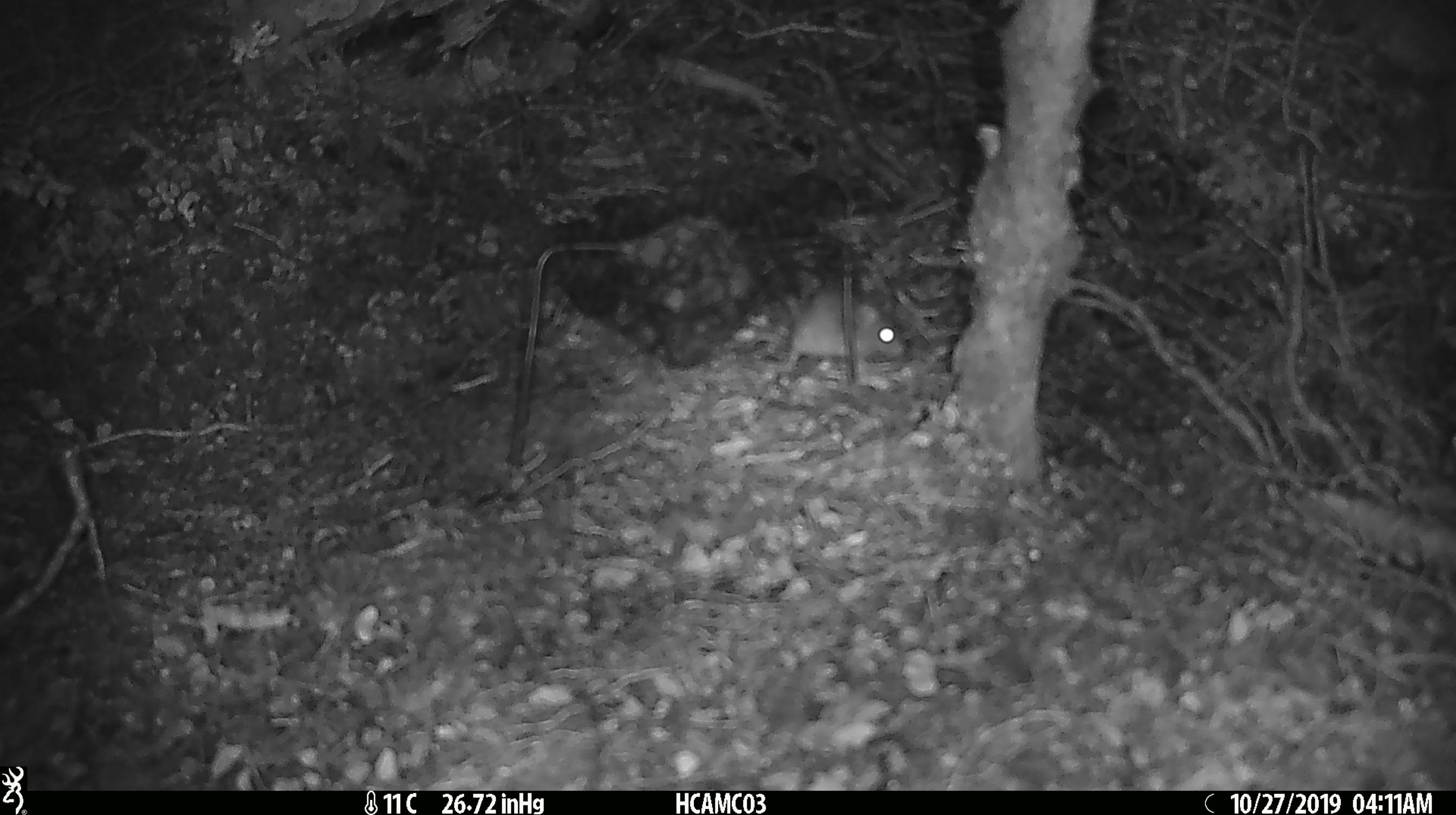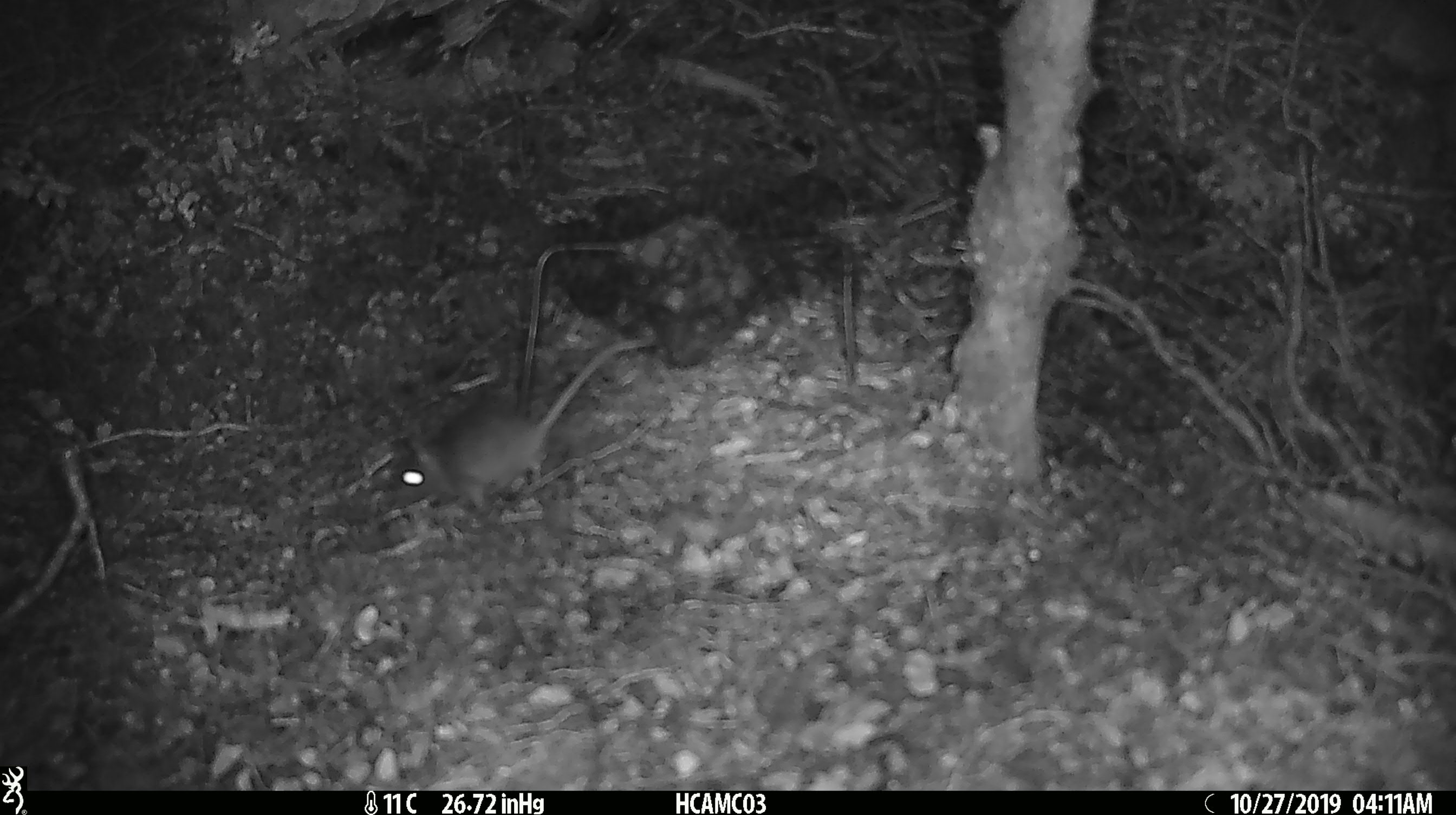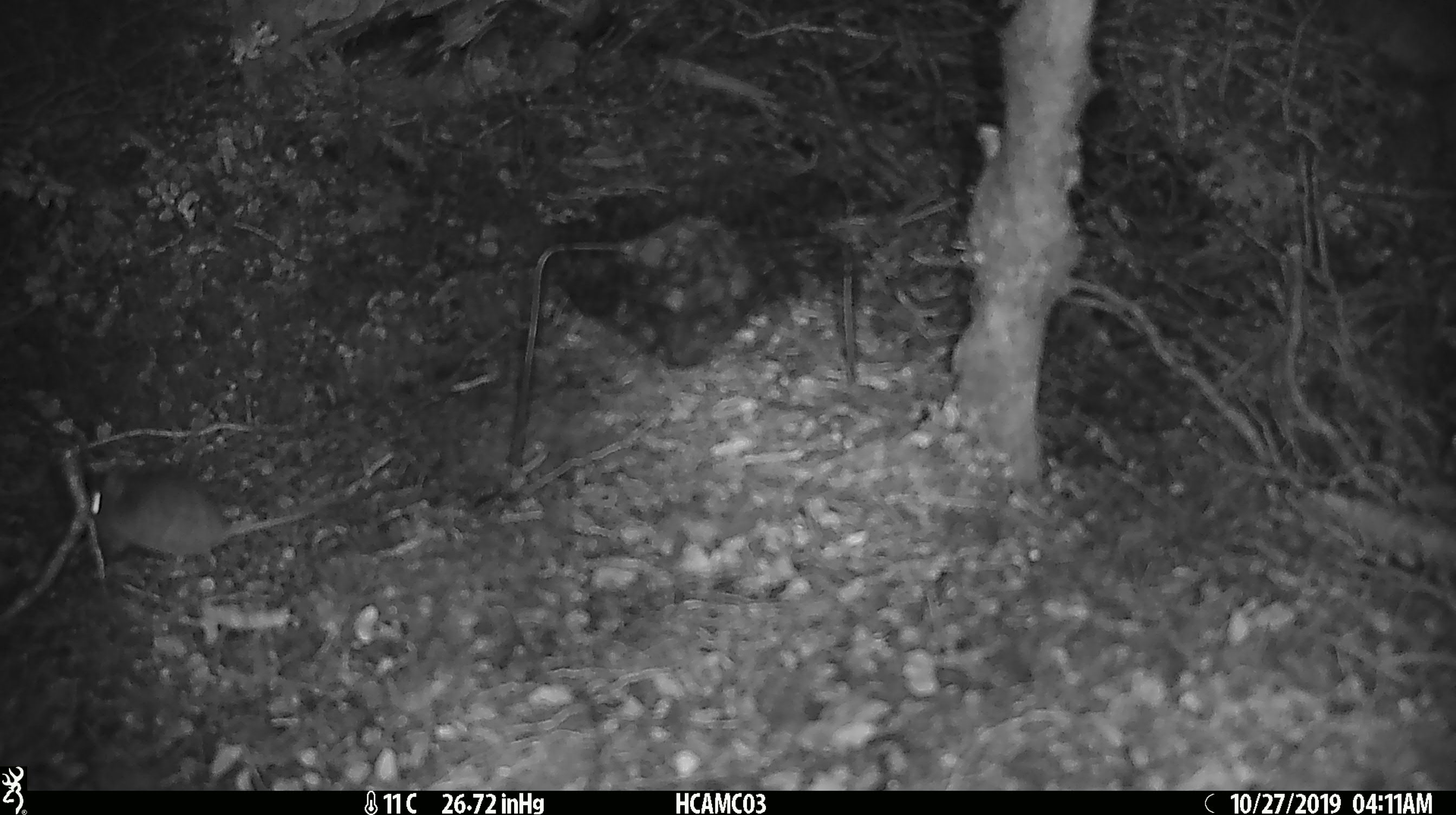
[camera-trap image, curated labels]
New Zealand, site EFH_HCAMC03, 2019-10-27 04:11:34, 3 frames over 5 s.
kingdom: Animalia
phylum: Chordata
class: Mammalia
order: Rodentia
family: Muridae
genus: Mus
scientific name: Mus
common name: mouse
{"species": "mouse (Mus)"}